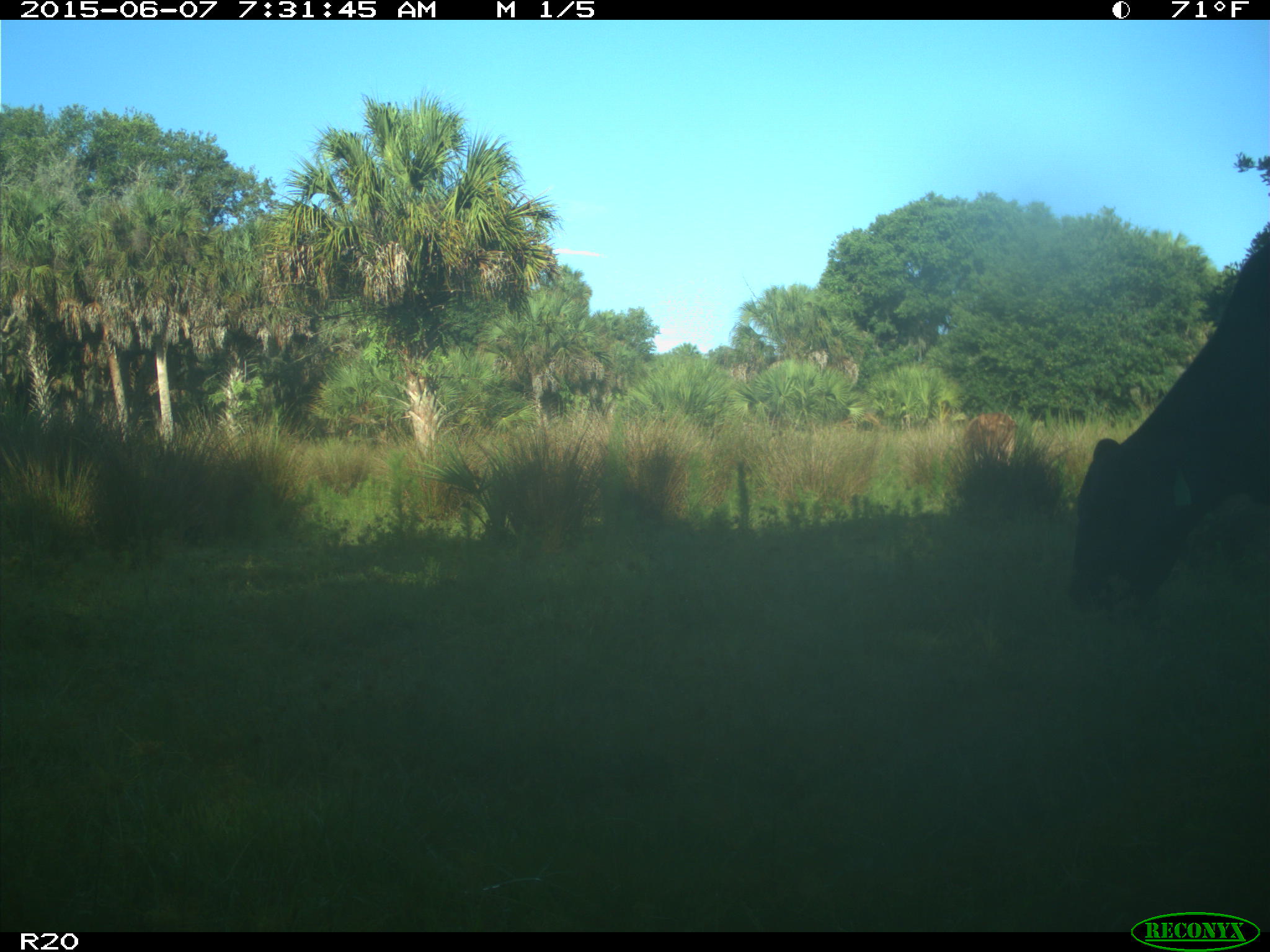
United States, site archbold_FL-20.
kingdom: Animalia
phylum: Chordata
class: Mammalia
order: Artiodactyla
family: Bovidae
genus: Bos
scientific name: Bos taurus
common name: domestic cow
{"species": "Bos taurus (domestic cow)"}